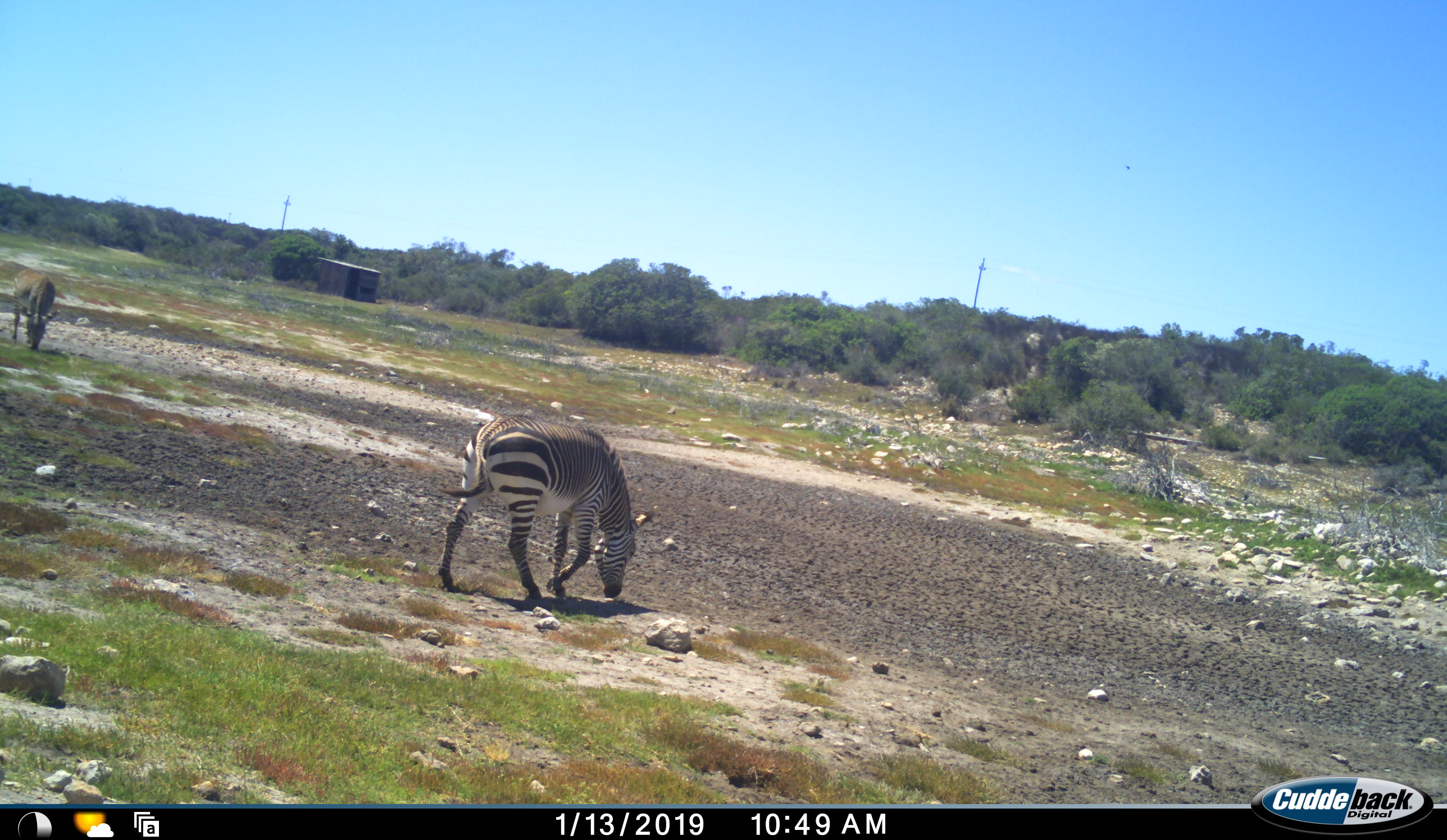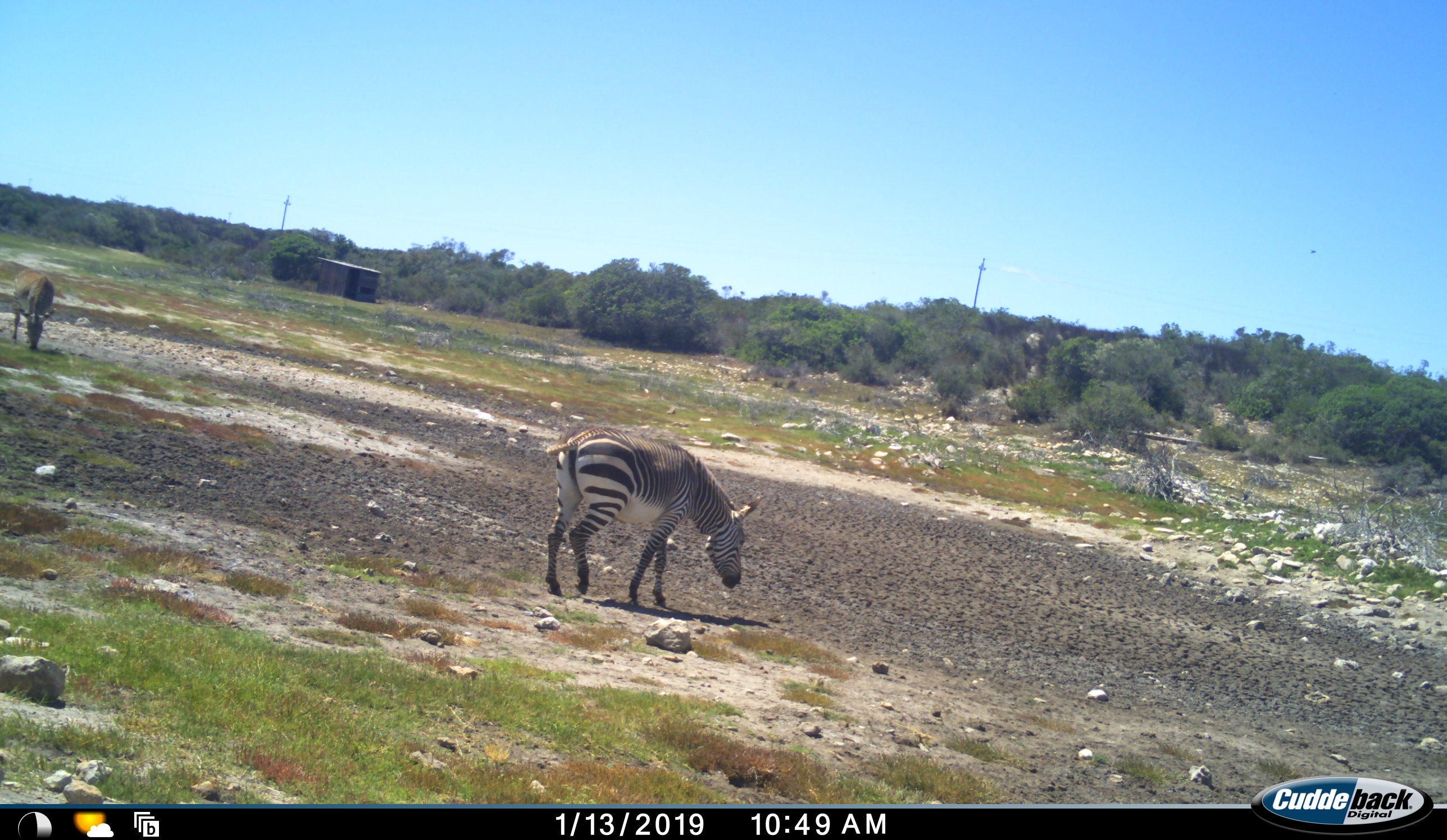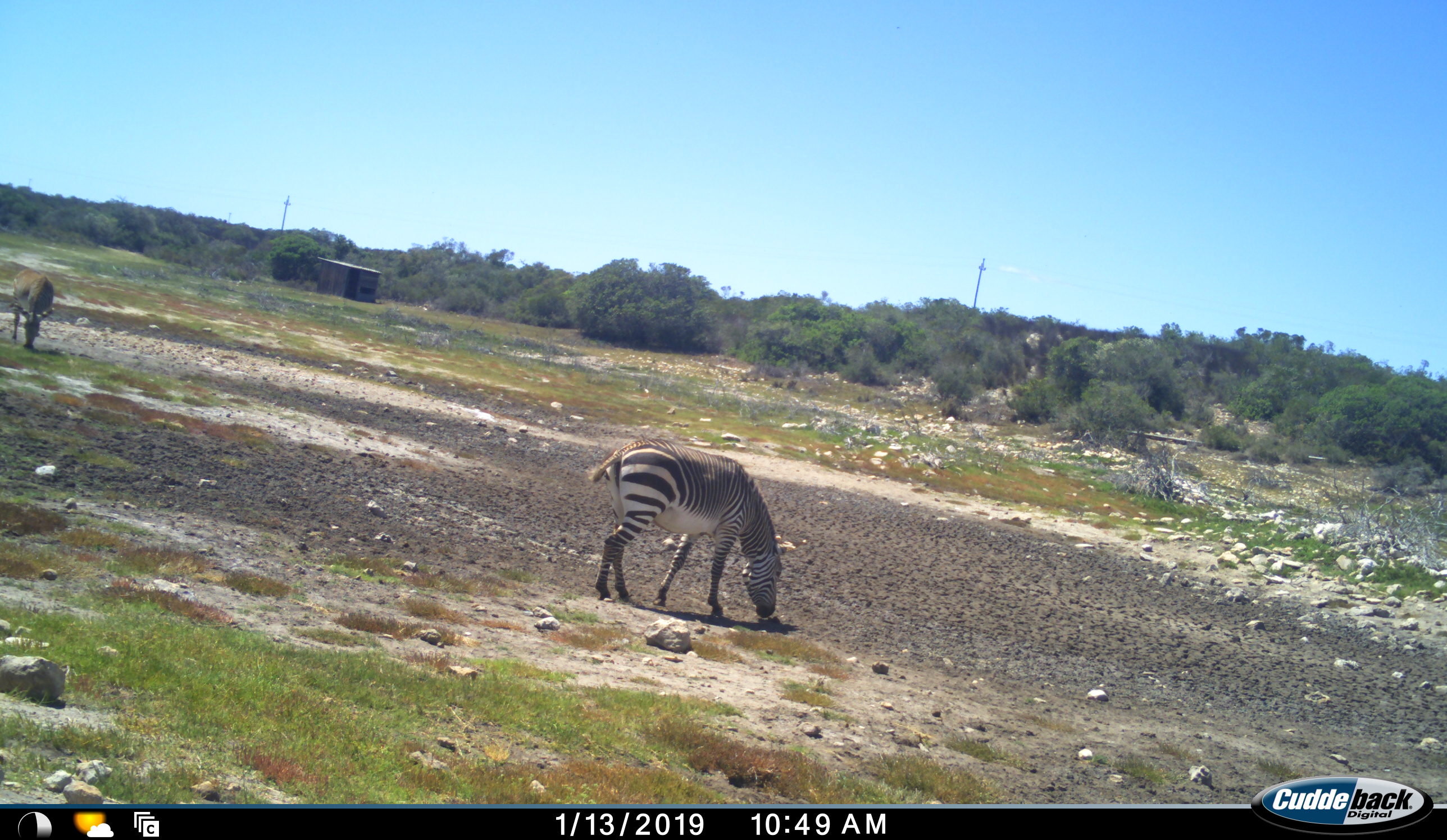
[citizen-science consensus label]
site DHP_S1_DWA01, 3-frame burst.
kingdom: Animalia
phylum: Chordata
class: Mammalia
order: Perissodactyla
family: Equidae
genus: Equus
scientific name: Equus zebra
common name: mountain zebra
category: zebramountain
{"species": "zebramountain (mountain zebra) (Equus zebra)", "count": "2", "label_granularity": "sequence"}